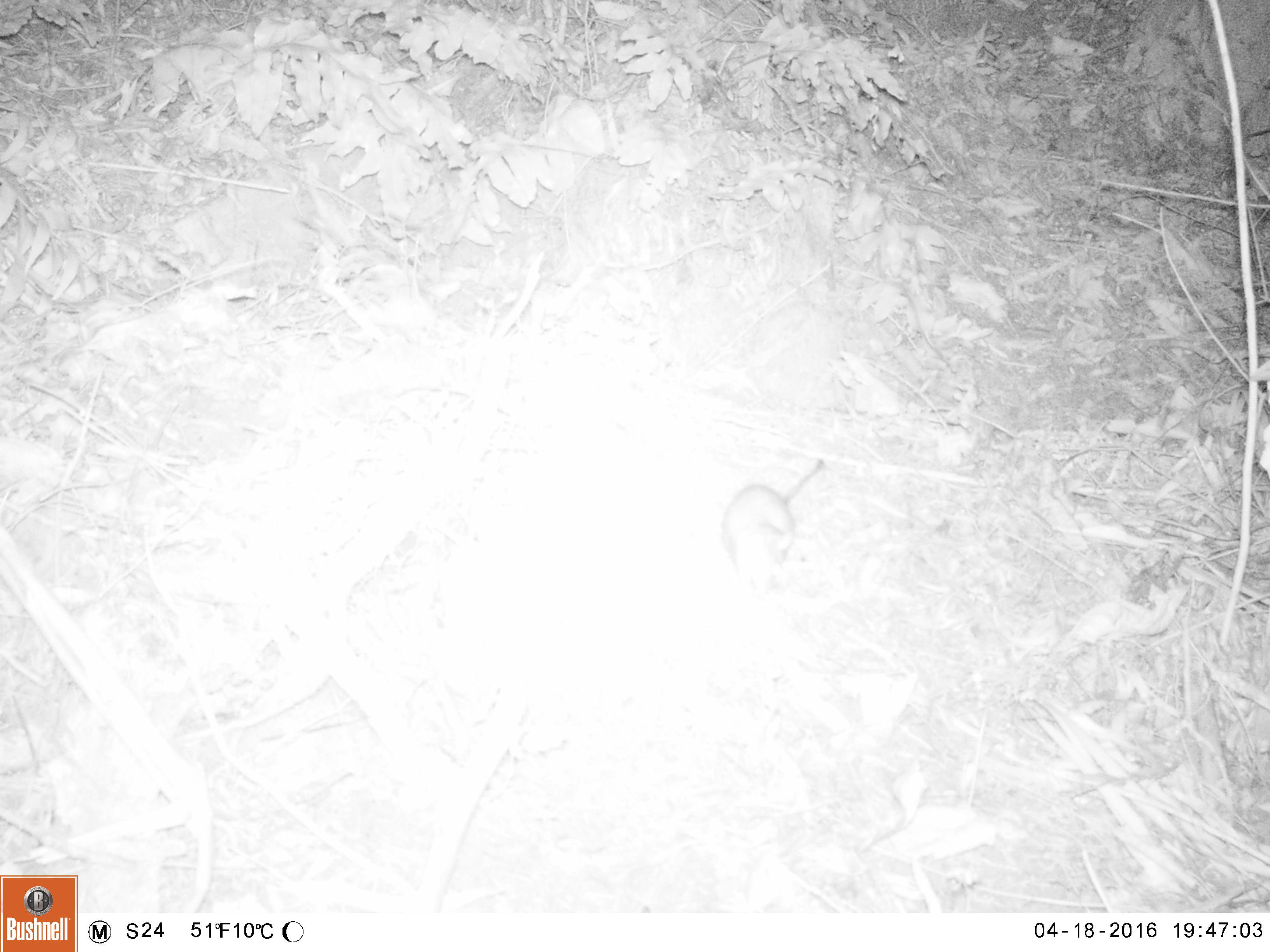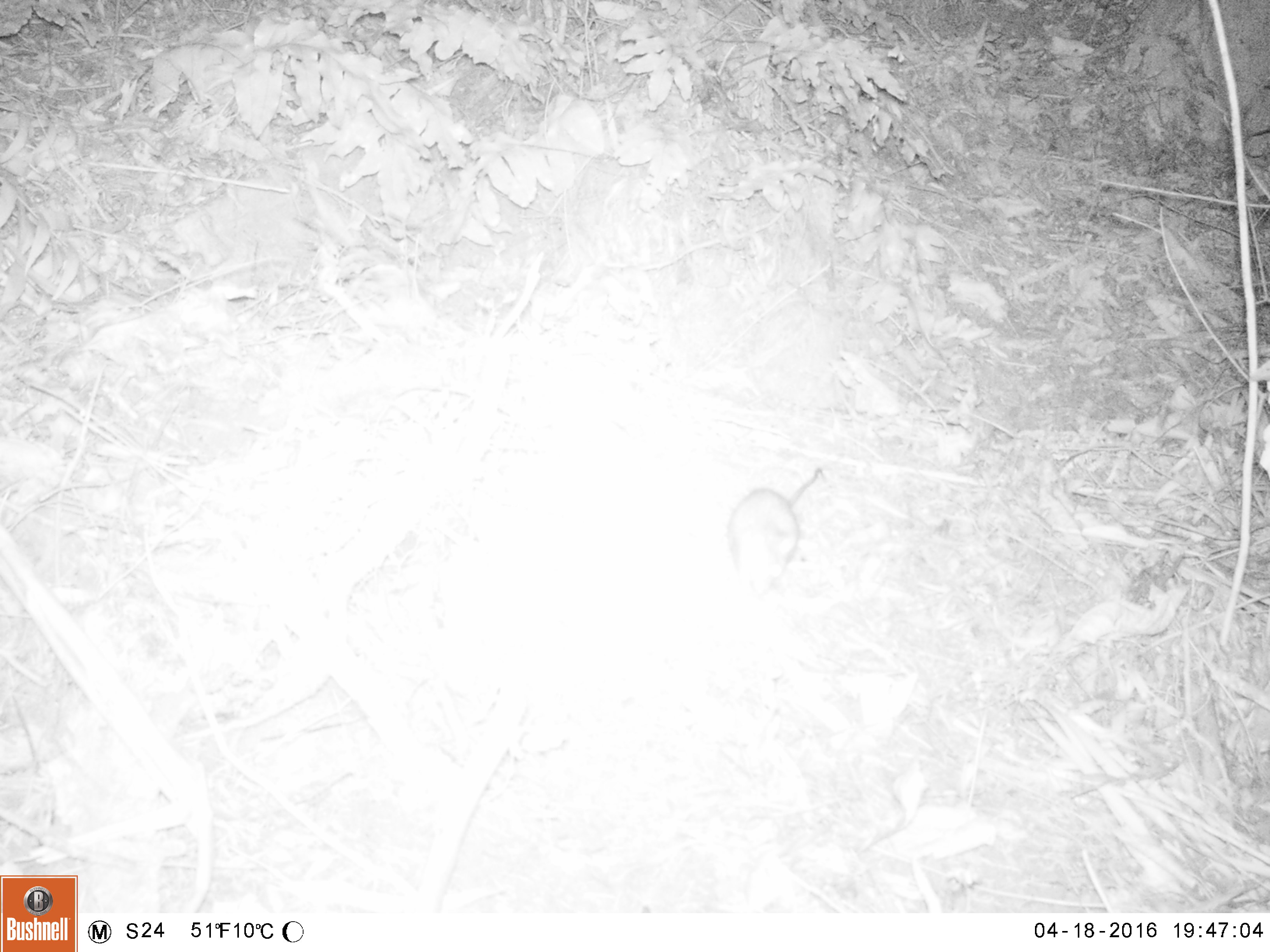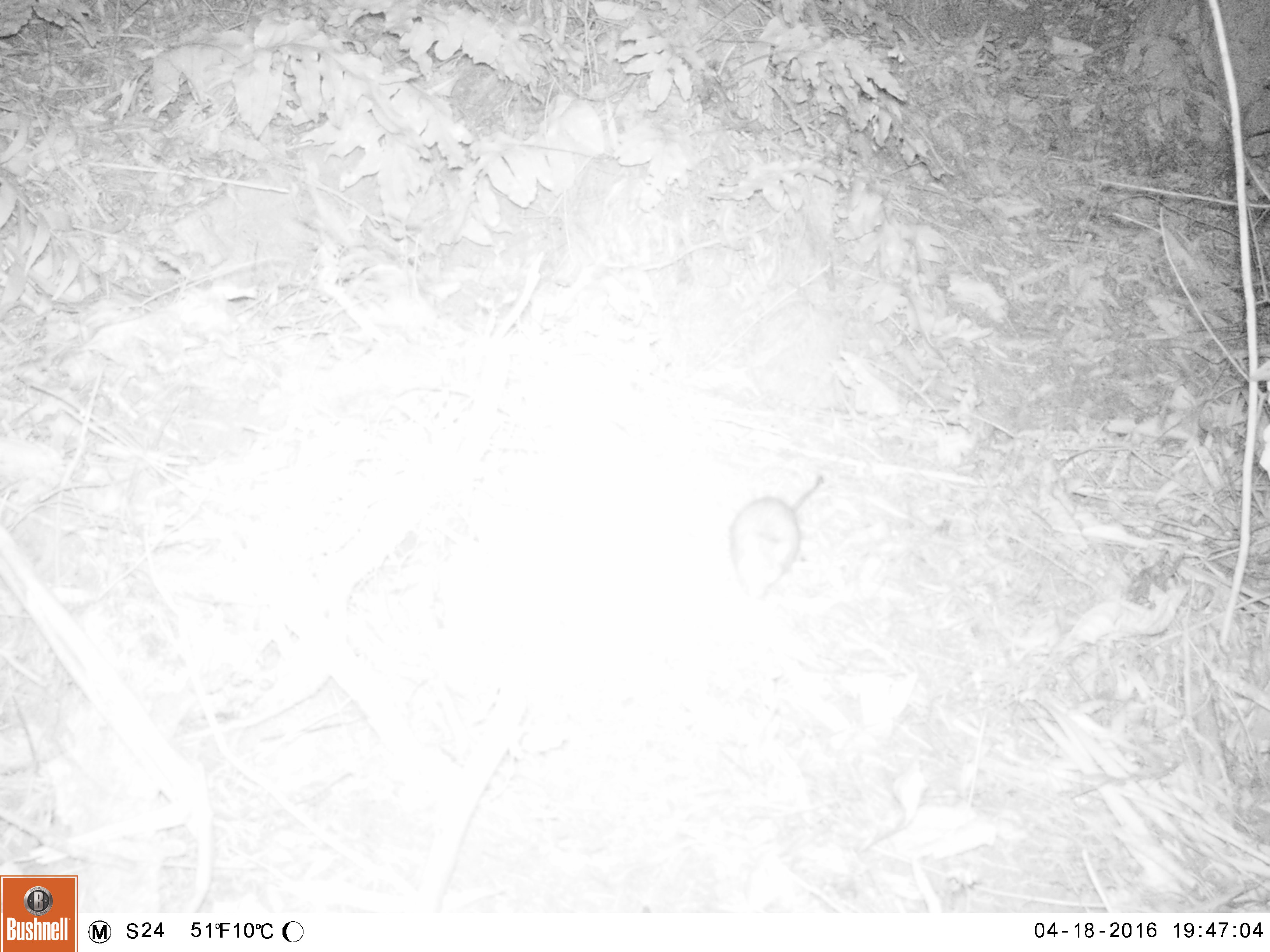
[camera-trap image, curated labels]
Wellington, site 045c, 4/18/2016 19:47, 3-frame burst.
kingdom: Animalia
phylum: Chordata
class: Mammalia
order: Rodentia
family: Muridae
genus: Rattus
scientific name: Rattus norvegicus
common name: norway rat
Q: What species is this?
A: Norway rat (Rattus norvegicus).